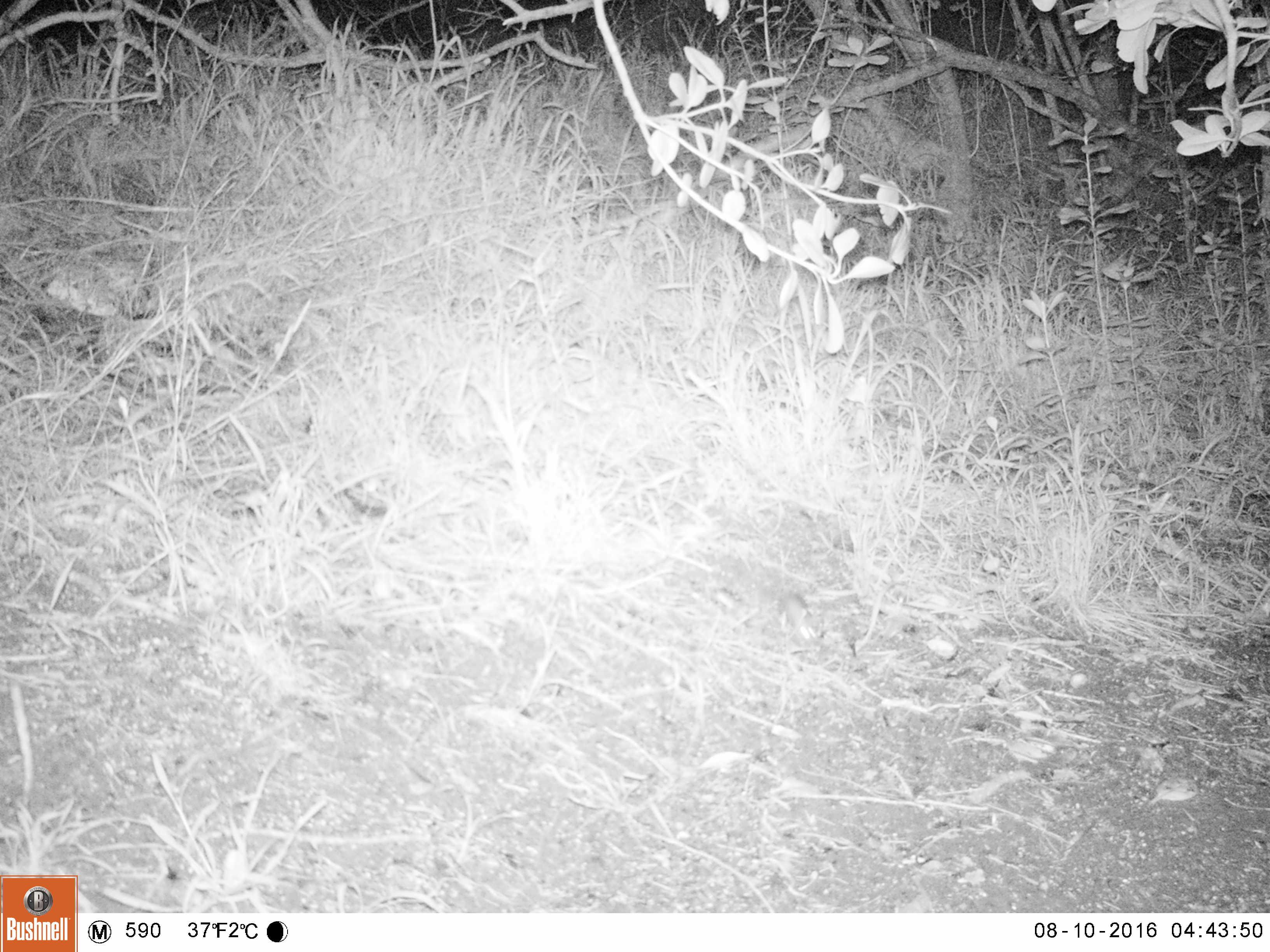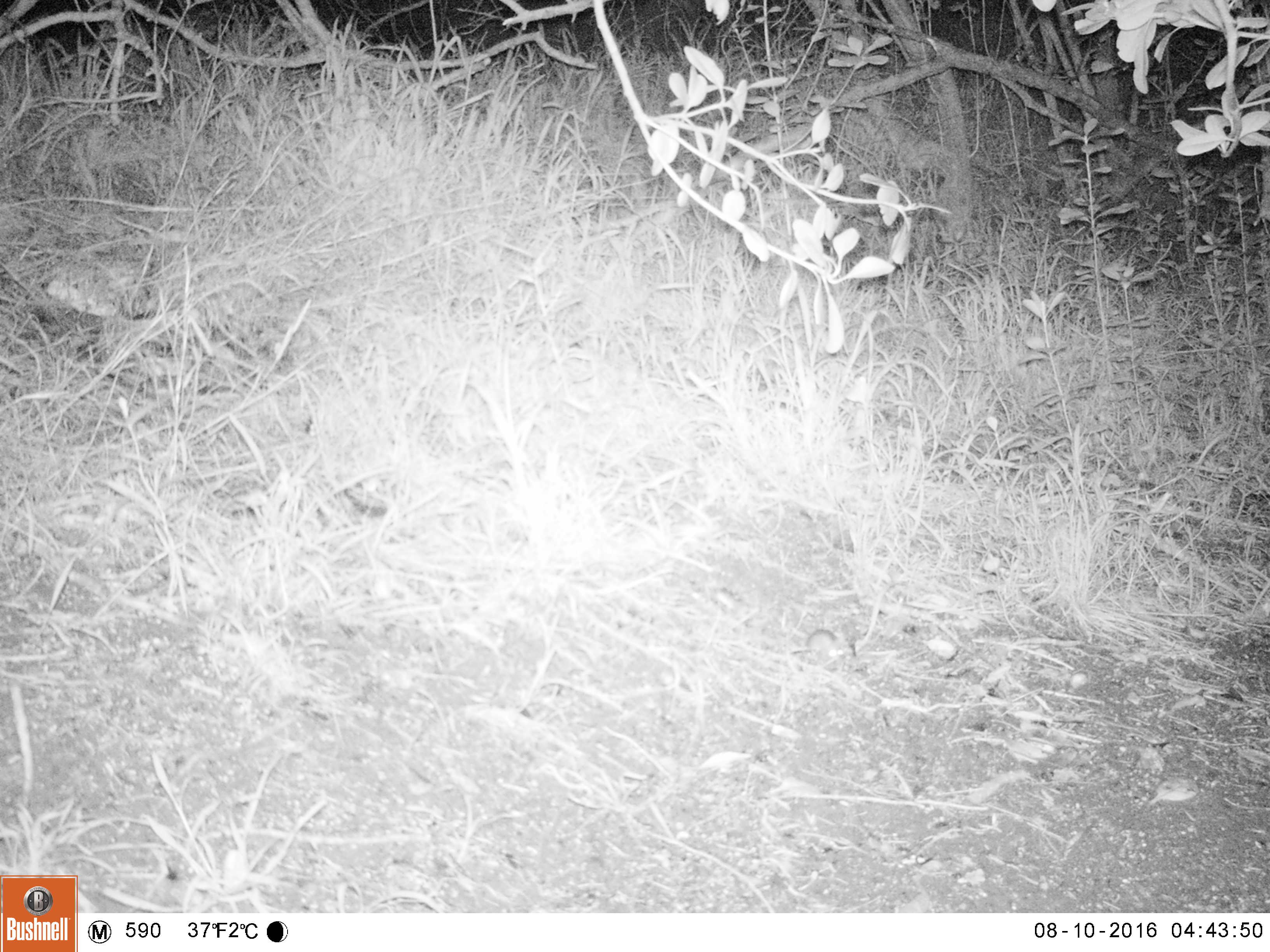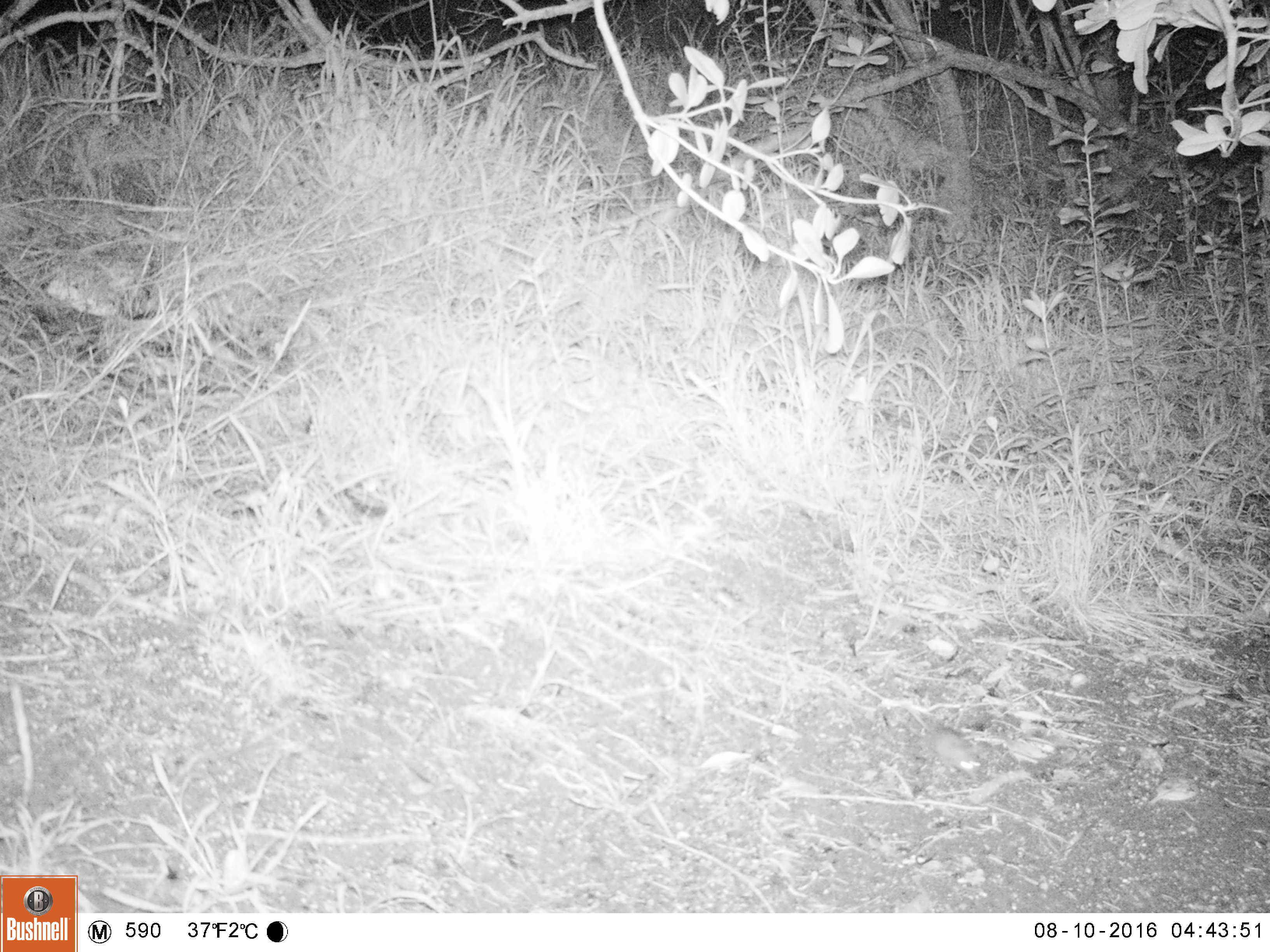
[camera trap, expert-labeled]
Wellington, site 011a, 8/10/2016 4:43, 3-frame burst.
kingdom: Animalia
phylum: Chordata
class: Mammalia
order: Rodentia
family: Muridae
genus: Mus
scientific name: Mus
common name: mouse